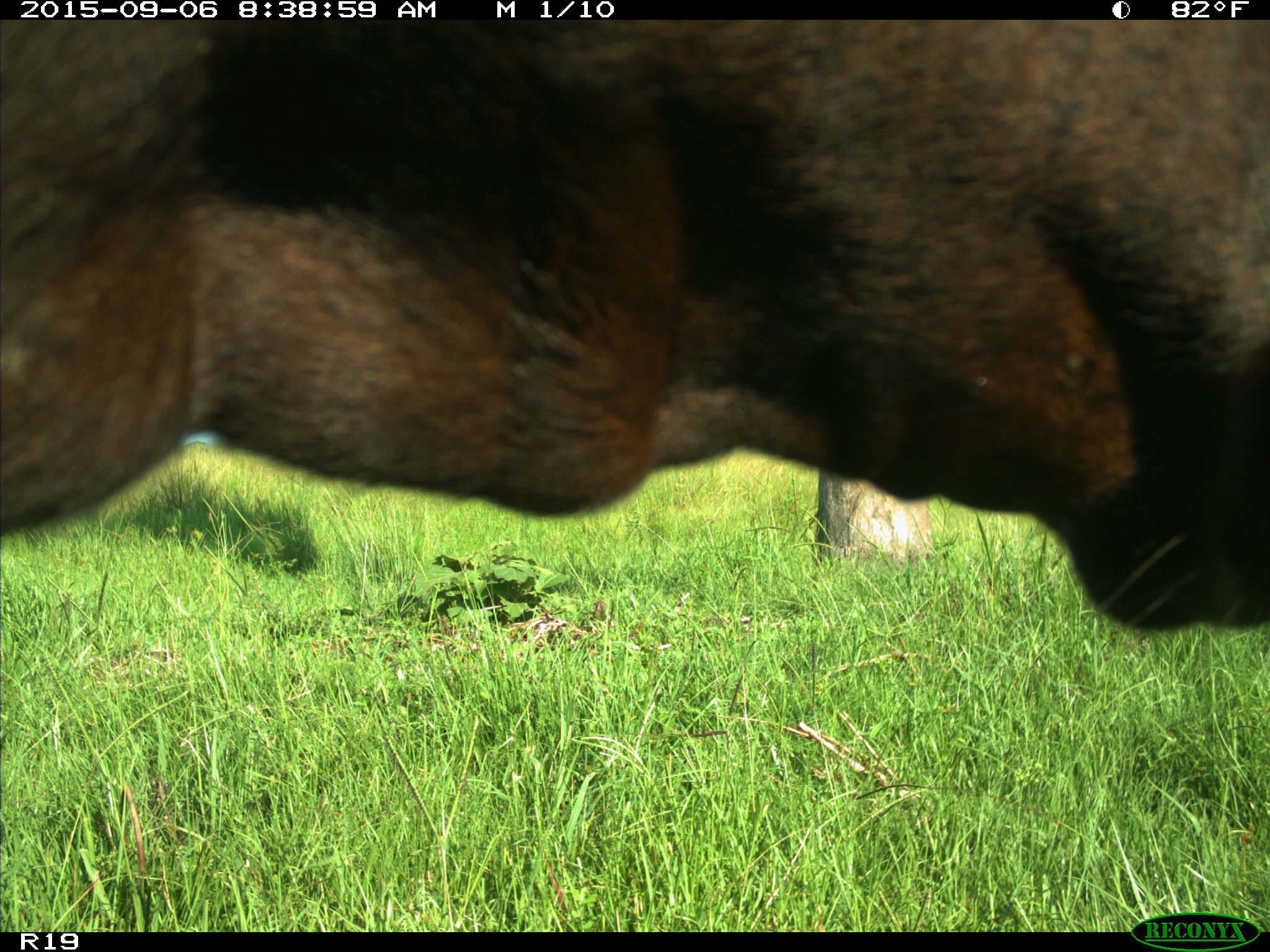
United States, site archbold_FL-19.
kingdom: Animalia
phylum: Chordata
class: Mammalia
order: Artiodactyla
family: Bovidae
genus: Bos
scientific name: Bos taurus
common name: domestic cow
Bos taurus (domestic cow).